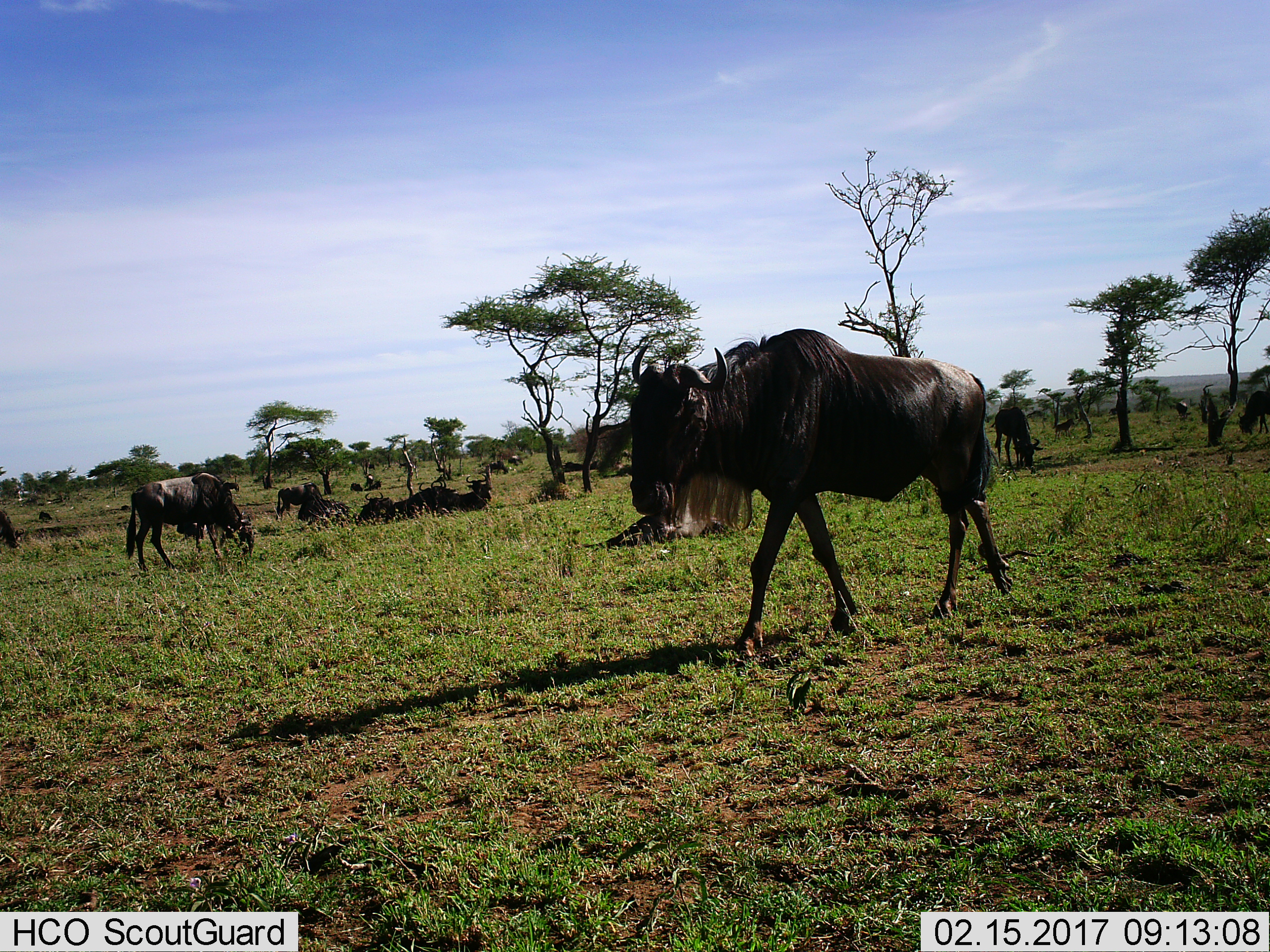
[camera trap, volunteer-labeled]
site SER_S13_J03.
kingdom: Animalia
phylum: Chordata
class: Mammalia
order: Artiodactyla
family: Bovidae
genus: Connochaetes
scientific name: Connochaetes taurinus taurinus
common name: blue wildebeest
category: wildebeestblue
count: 11-50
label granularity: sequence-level